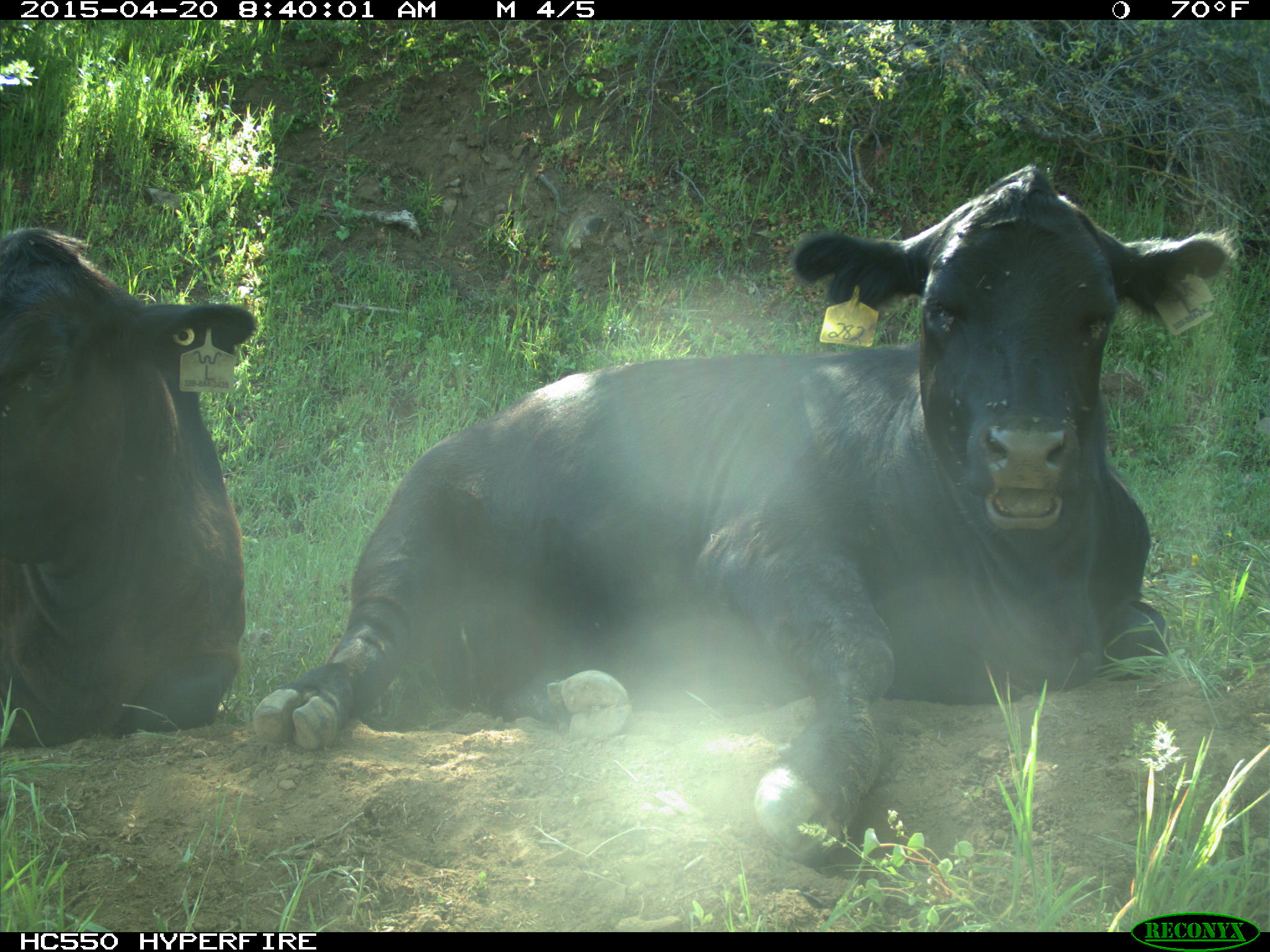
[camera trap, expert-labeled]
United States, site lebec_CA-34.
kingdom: Animalia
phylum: Chordata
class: Mammalia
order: Artiodactyla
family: Bovidae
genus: Bos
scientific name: Bos taurus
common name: domestic cow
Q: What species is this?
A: Bos taurus (domestic cow).